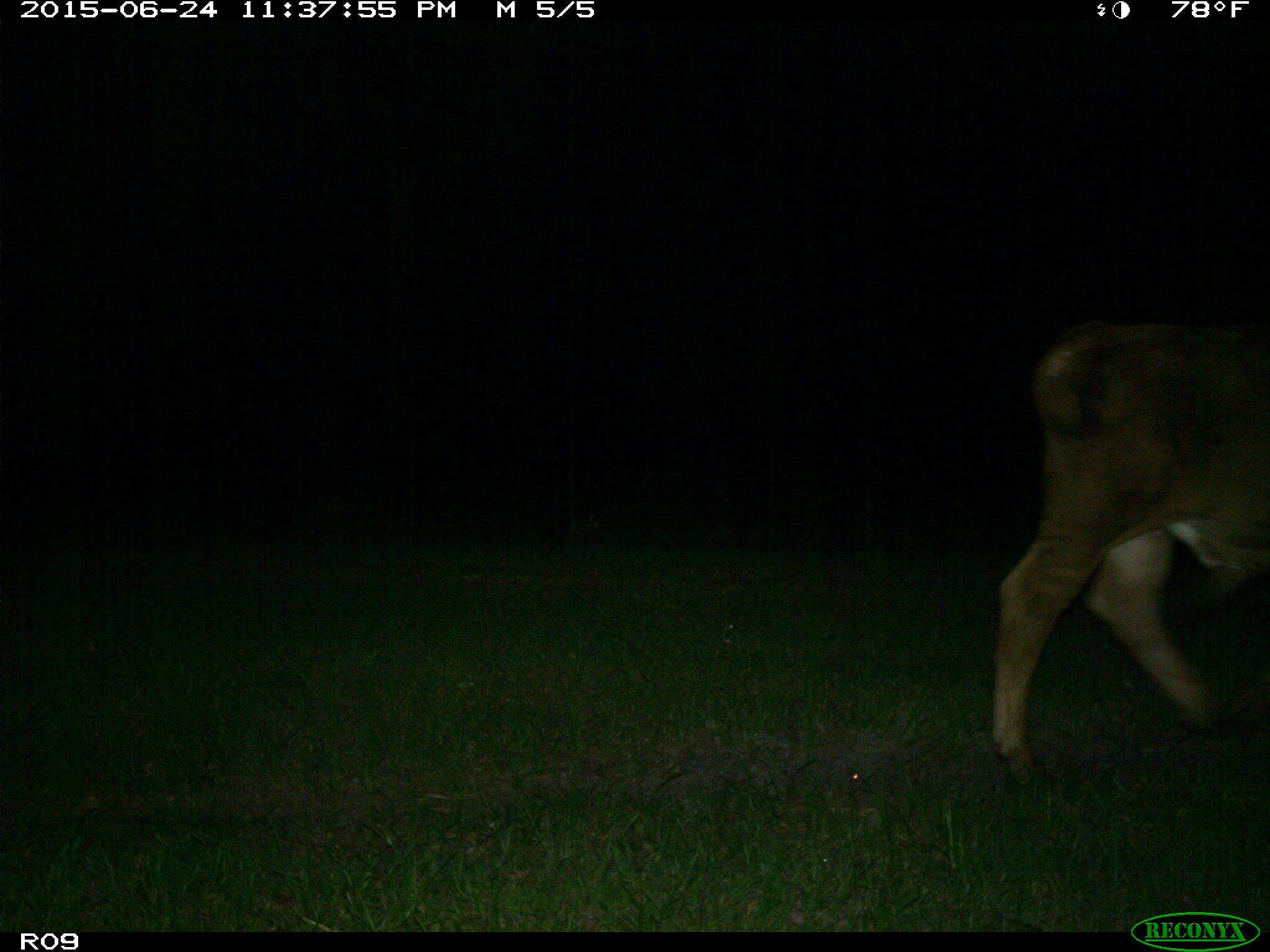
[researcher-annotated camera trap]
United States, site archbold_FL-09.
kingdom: Animalia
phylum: Chordata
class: Mammalia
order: Artiodactyla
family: Bovidae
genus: Bos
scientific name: Bos taurus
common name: domestic cow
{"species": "Bos taurus (domestic cow)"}